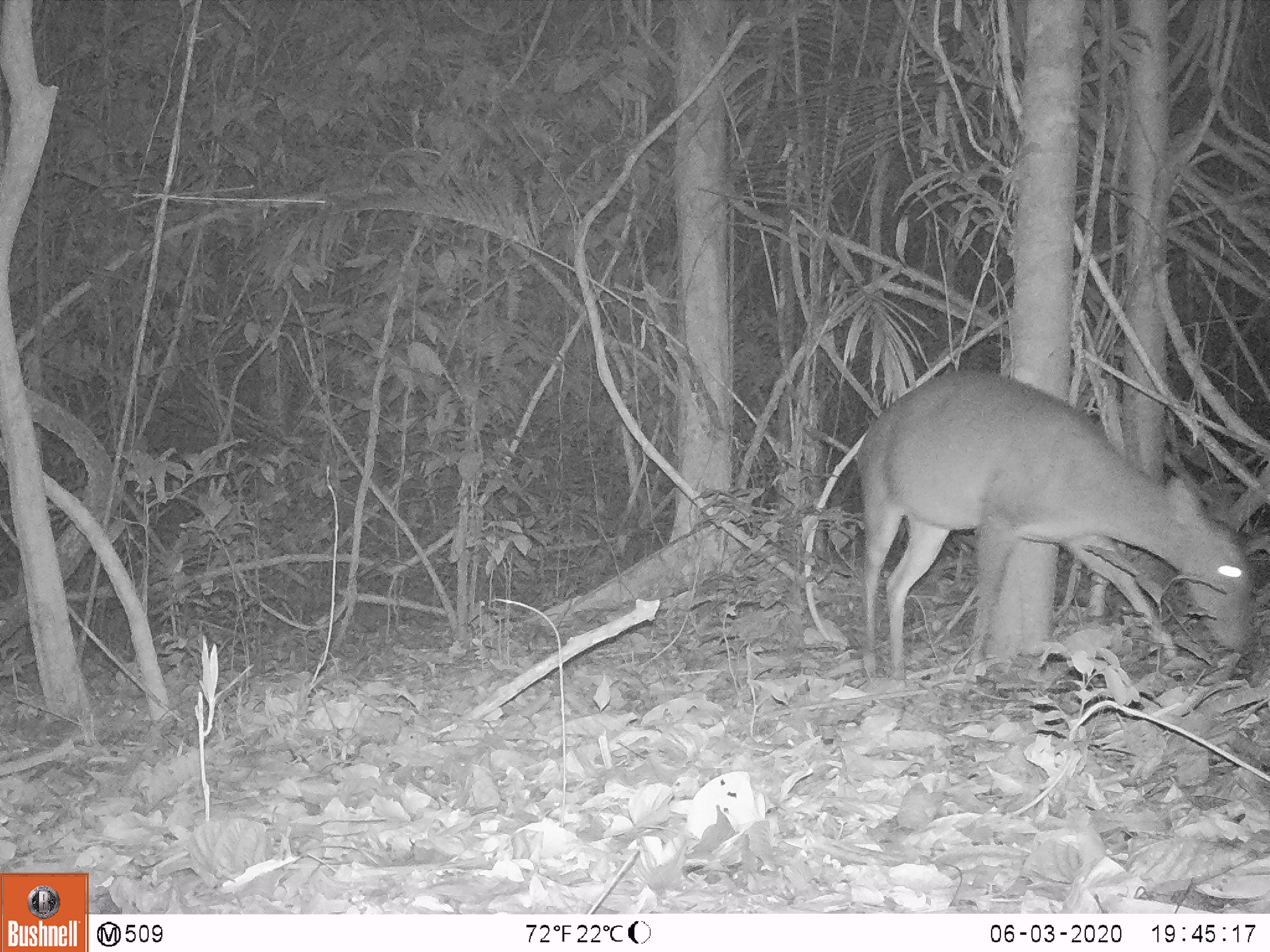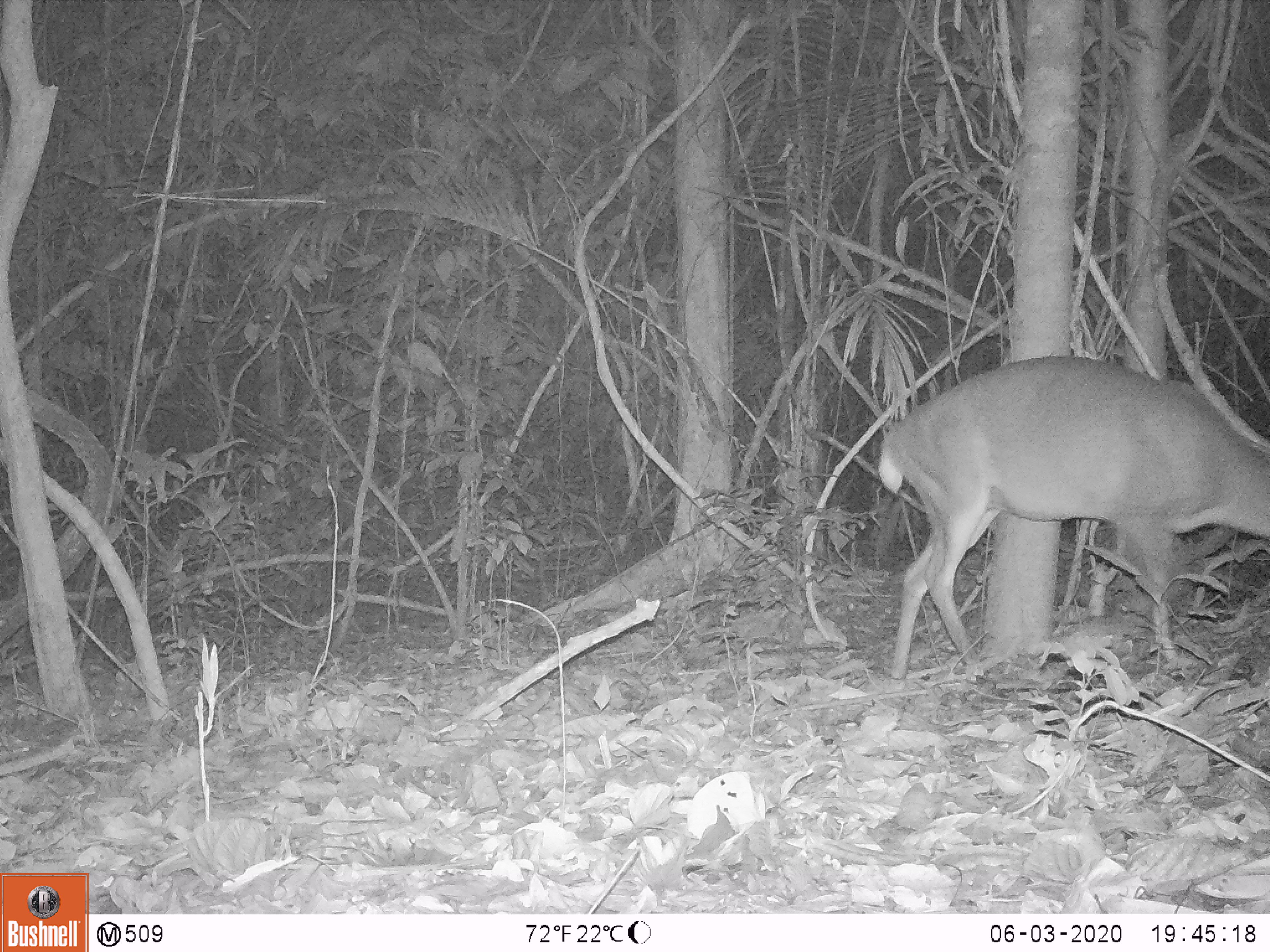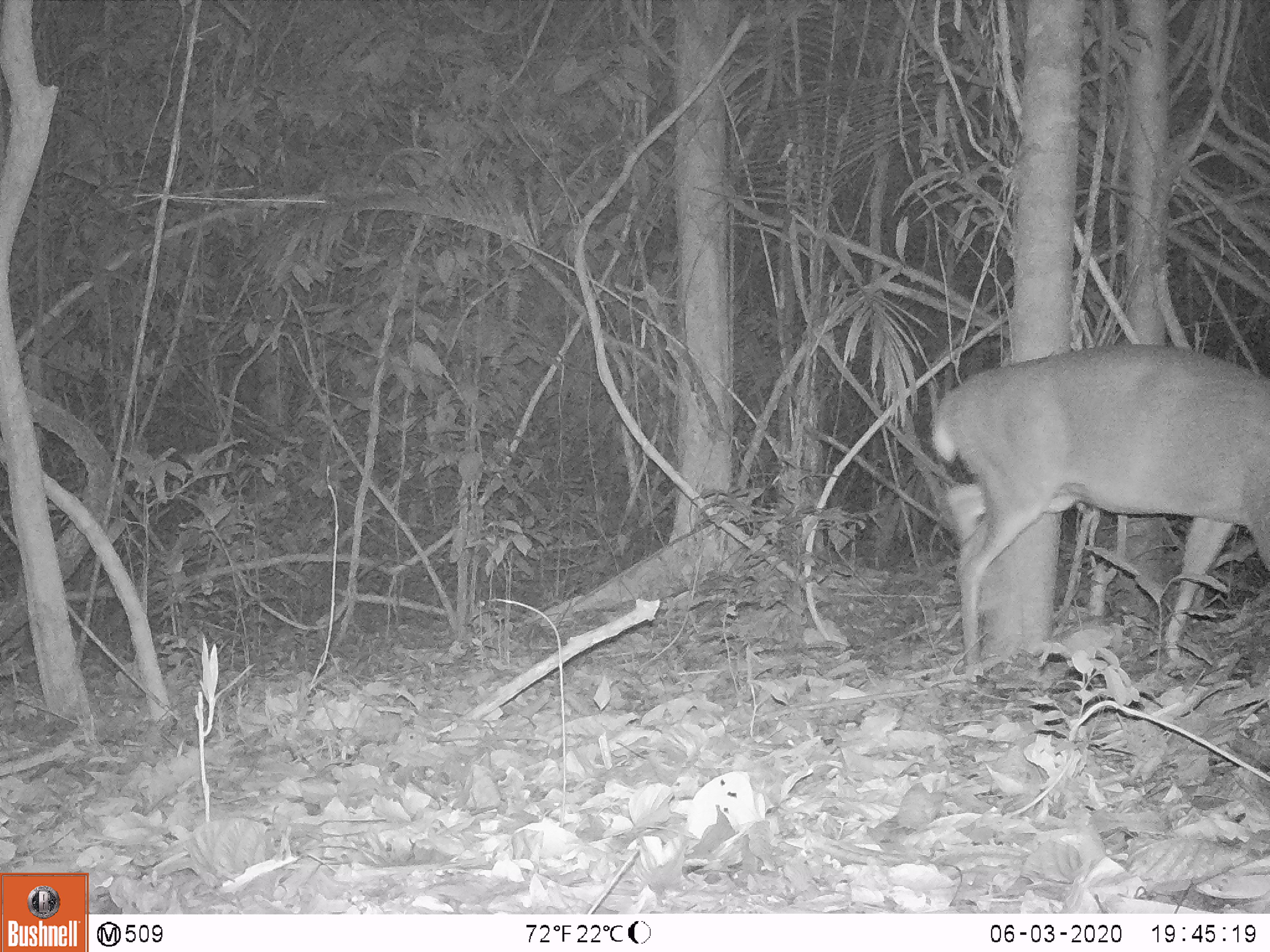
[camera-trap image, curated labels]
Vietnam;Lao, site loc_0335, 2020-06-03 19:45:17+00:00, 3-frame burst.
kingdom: Animalia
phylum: Chordata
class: Mammalia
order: Artiodactyla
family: Cervidae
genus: Muntiacus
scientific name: Muntiacus vuquangensis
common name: large-antlered muntjac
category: large antlered muntjac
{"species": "large antlered muntjac (large-antlered muntjac) (Muntiacus vuquangensis)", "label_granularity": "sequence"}